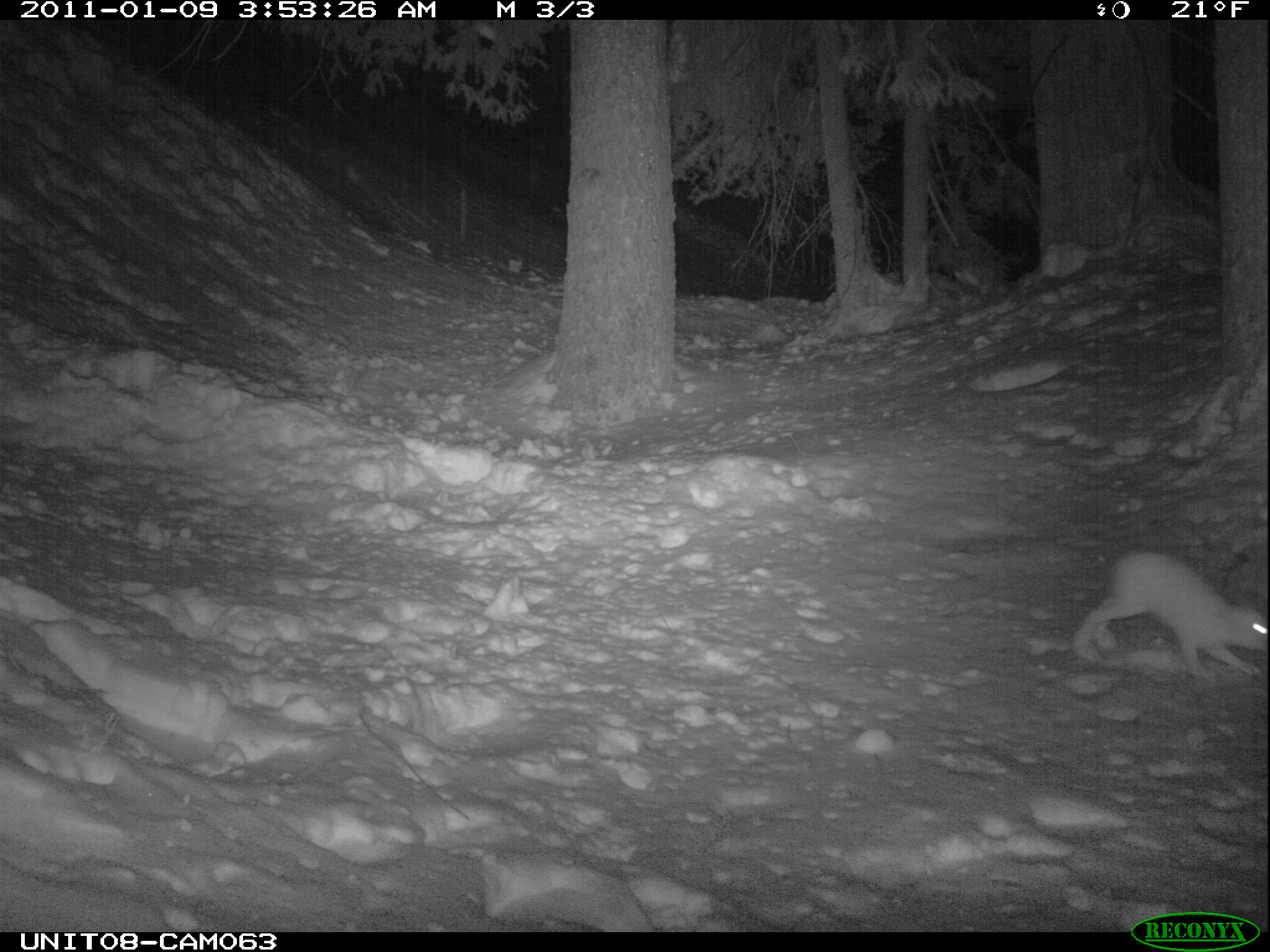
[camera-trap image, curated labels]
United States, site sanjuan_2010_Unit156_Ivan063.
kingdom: Animalia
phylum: Chordata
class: Mammalia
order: Lagomorpha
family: Leporidae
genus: Lepus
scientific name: Lepus americanus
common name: snowshoe hare